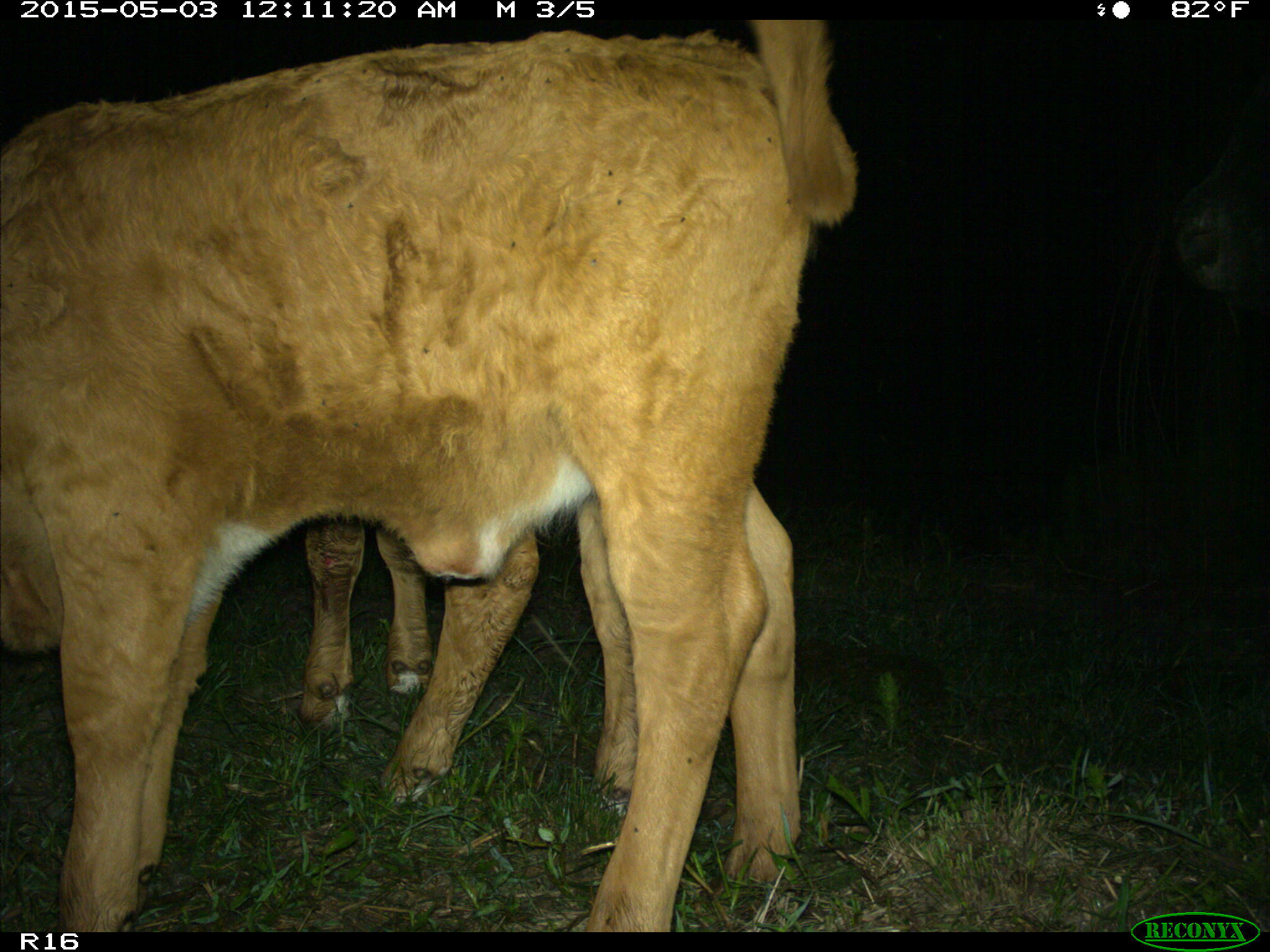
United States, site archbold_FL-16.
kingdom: Animalia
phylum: Chordata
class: Mammalia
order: Artiodactyla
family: Bovidae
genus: Bos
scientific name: Bos taurus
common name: domestic cow